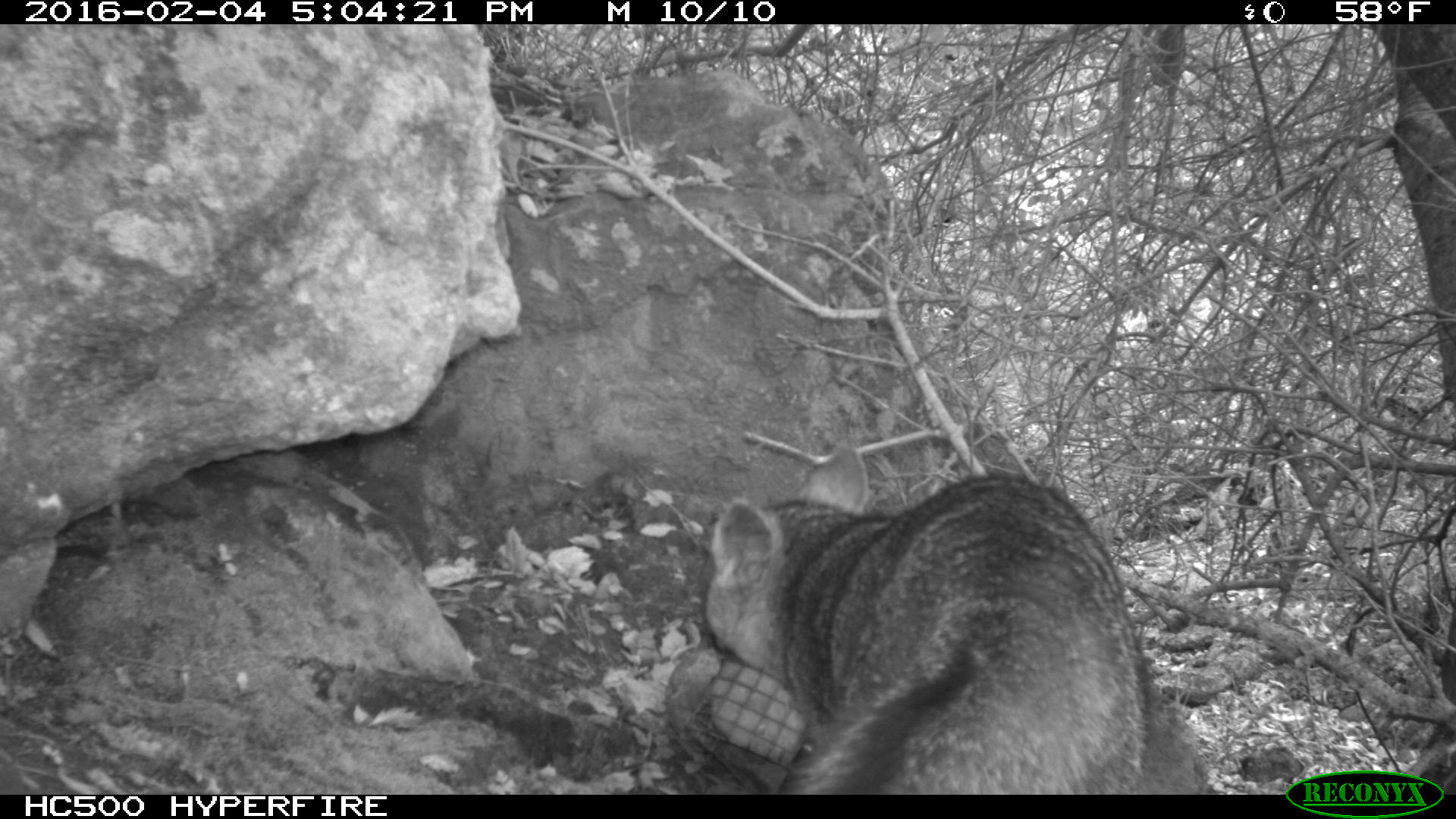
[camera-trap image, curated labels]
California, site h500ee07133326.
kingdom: Animalia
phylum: Chordata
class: Mammalia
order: Carnivora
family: Canidae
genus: Urocyon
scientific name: Urocyon littoralis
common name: island fox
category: fox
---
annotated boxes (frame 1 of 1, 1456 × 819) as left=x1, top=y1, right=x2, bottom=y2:
fox: left=704, top=442, right=1150, bottom=795